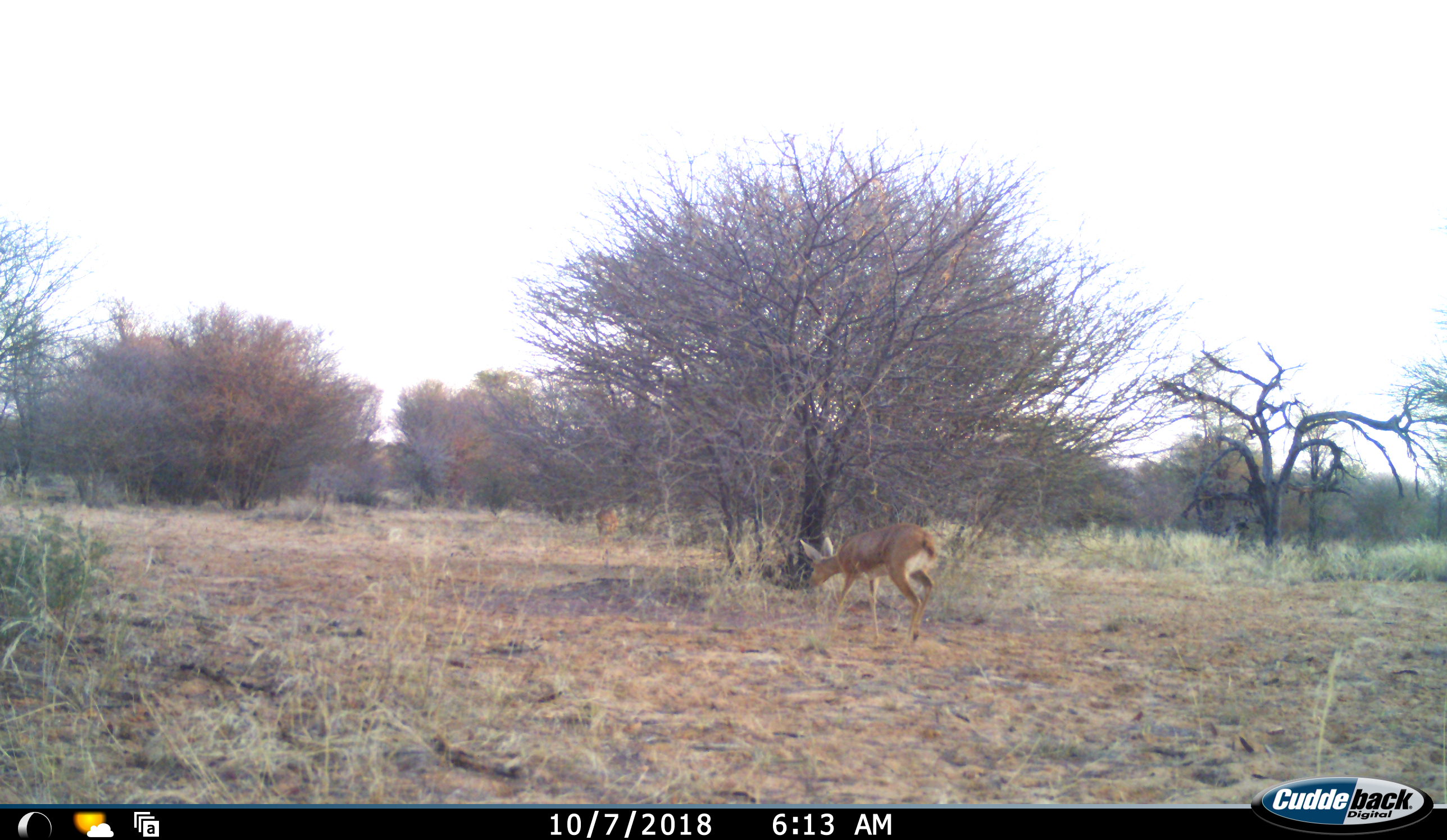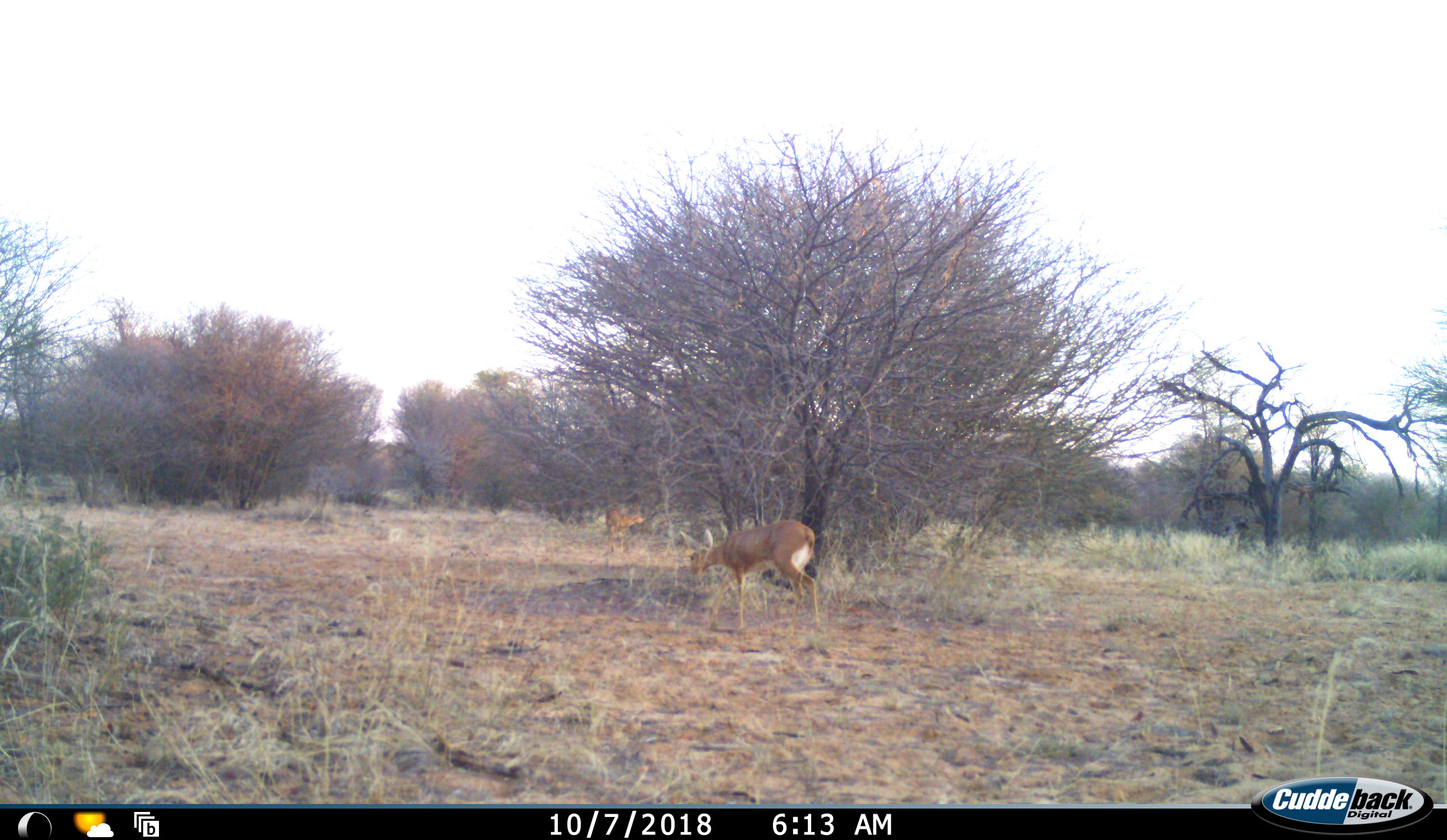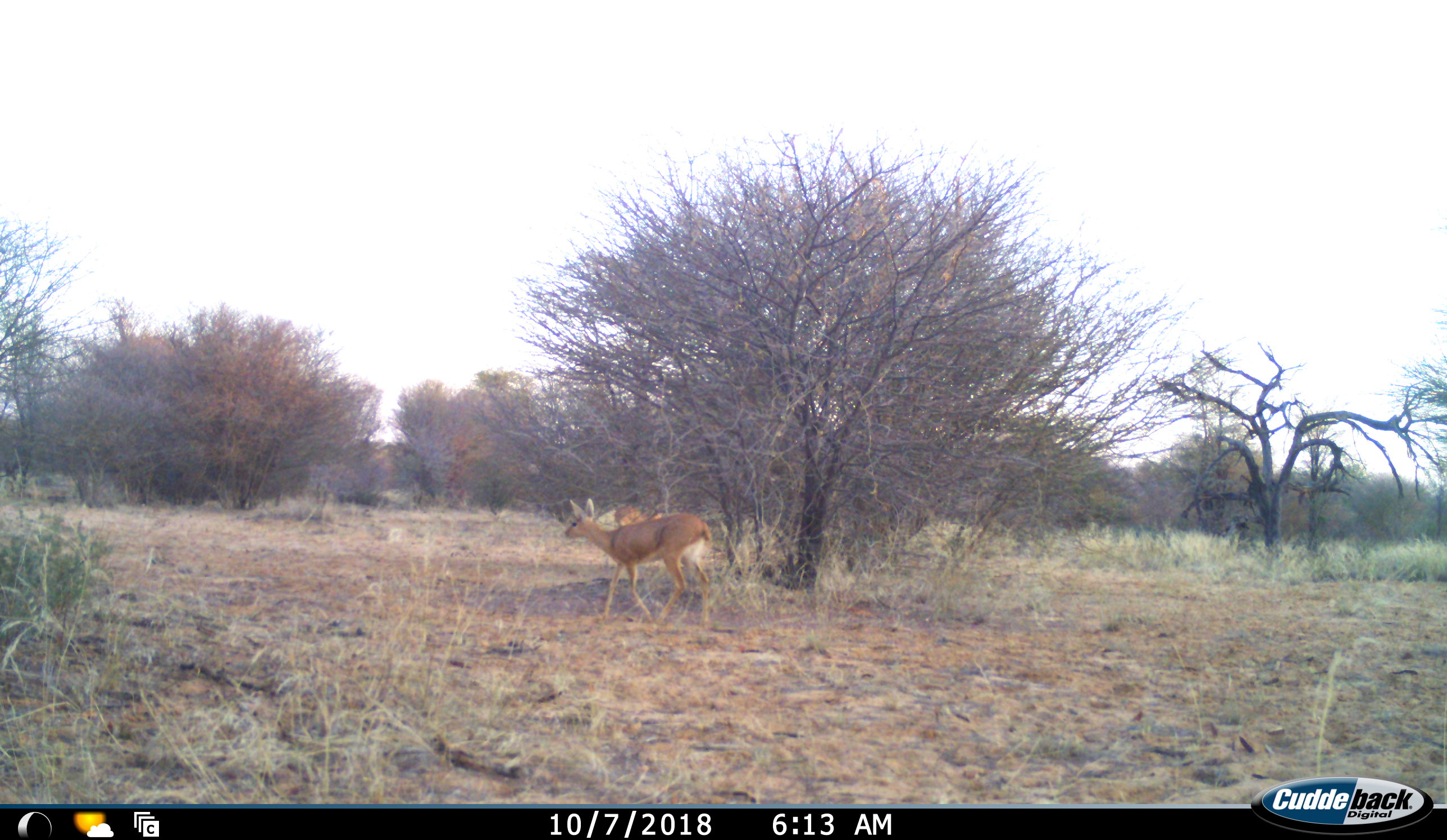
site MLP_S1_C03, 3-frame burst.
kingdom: Animalia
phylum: Chordata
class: Mammalia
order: Artiodactyla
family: Bovidae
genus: Raphicerus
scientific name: Raphicerus campestris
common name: steenbok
Steenbok (Raphicerus campestris), count 2. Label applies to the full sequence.